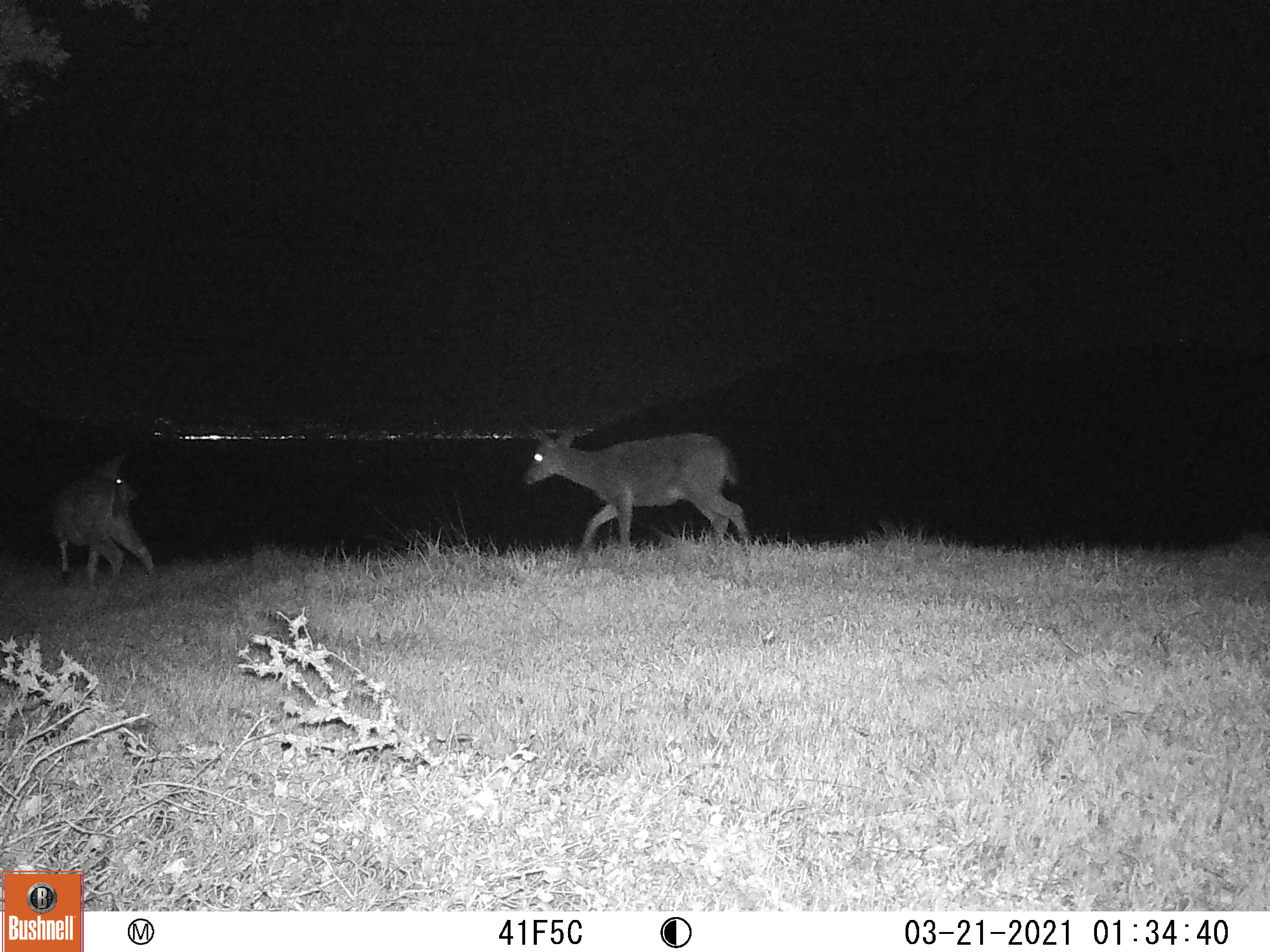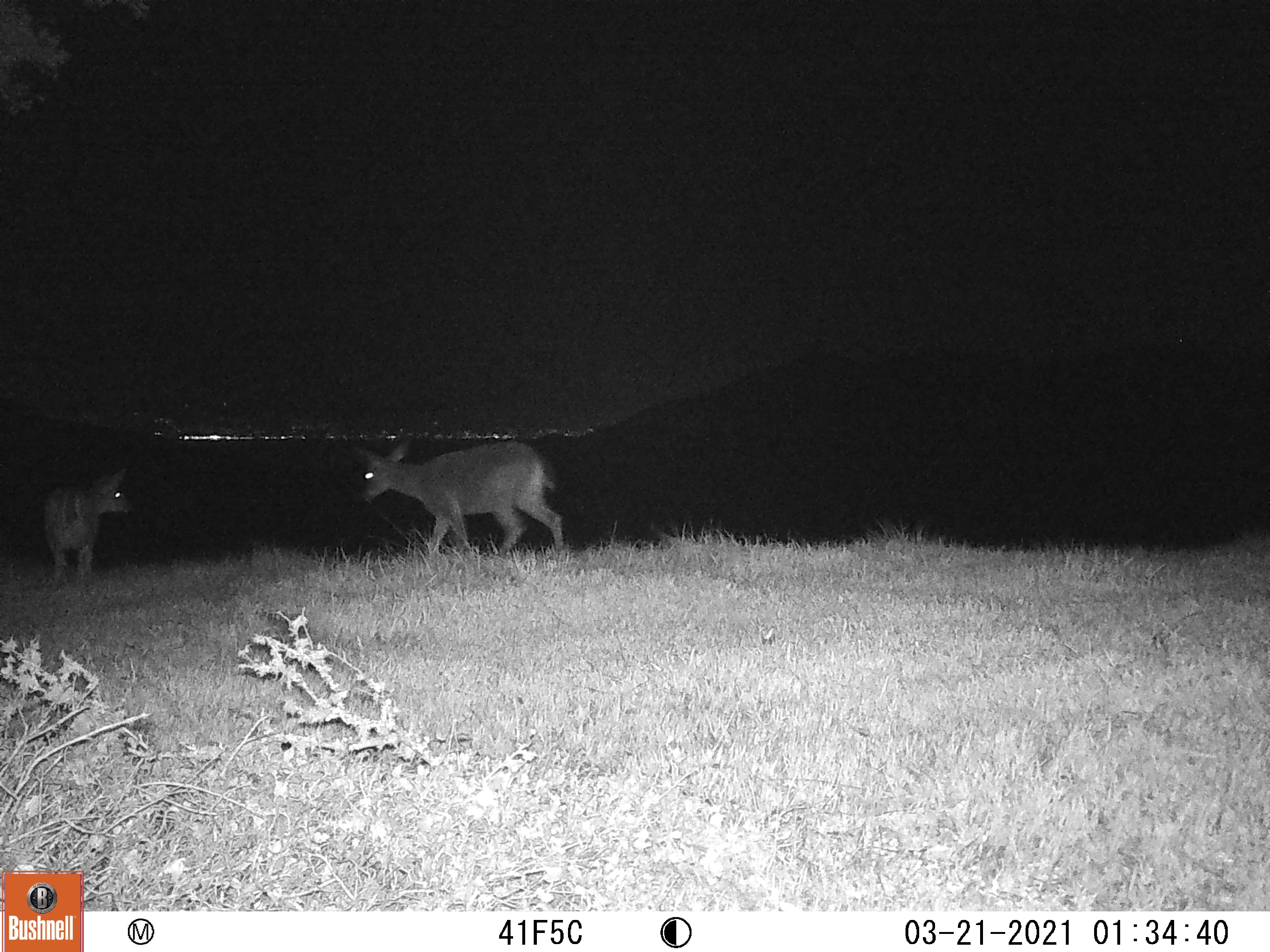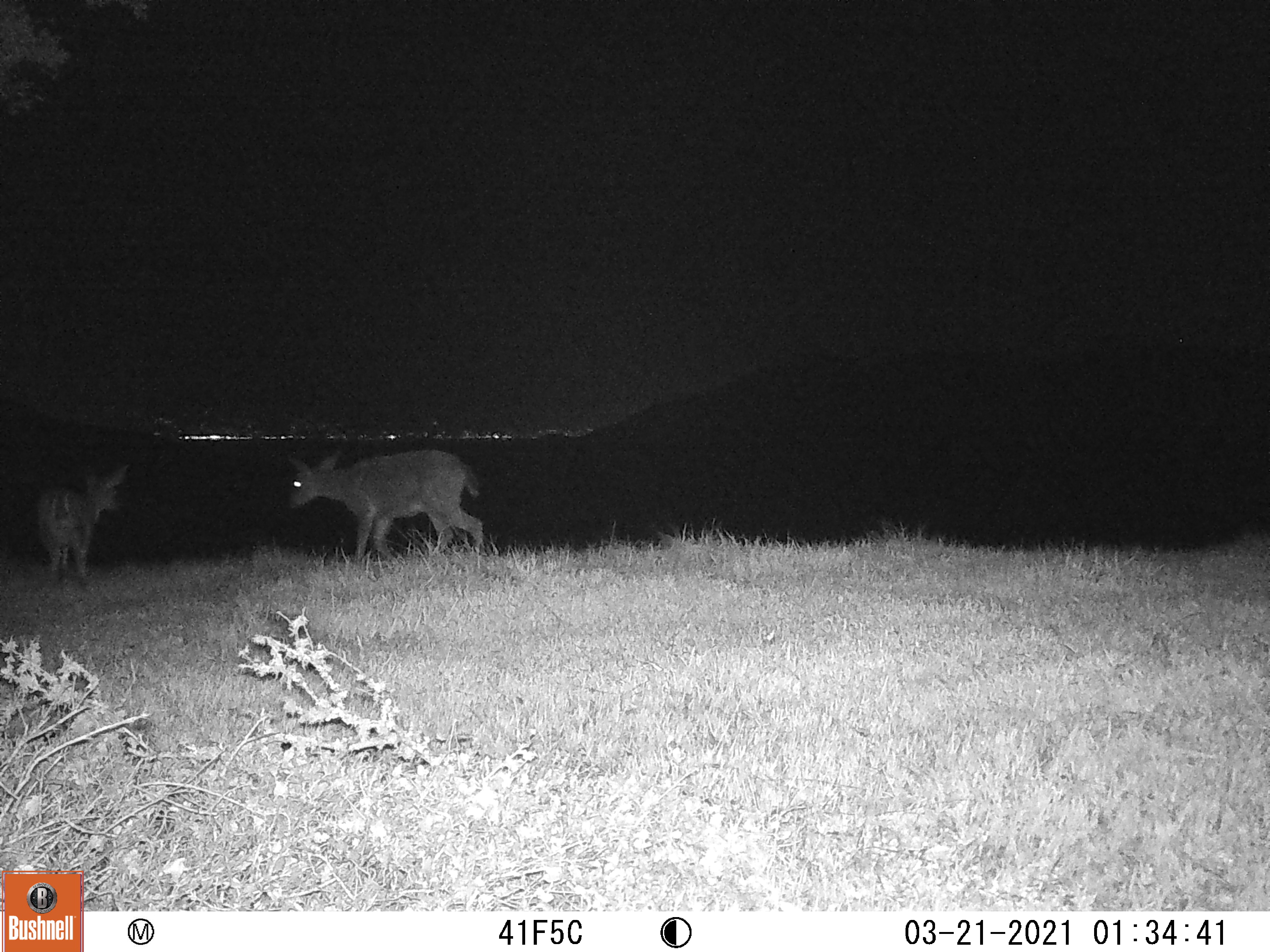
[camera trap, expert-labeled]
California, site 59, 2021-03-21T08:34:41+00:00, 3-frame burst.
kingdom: Animalia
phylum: Chordata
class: Mammalia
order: Artiodactyla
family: Cervidae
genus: Odocoileus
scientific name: Odocoileus hemionus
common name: mule deer